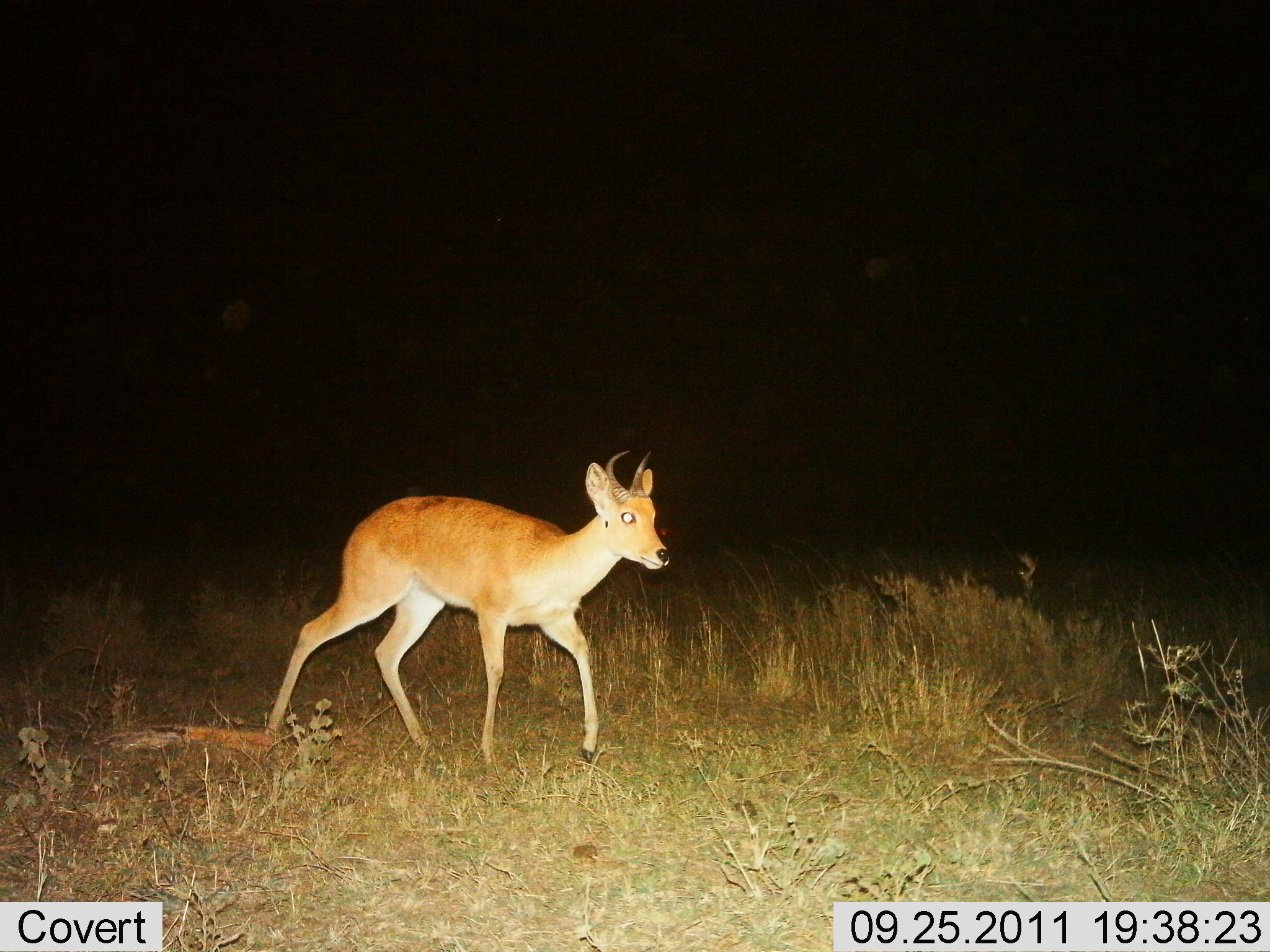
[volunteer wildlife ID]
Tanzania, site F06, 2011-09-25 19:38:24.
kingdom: Animalia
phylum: Chordata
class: Mammalia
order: Artiodactyla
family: Bovidae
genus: Redunca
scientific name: Redunca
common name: reedbuck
Reedbuck (Redunca), count 1. Behavior (volunteer vote fractions): standing 14%, resting 0%, moving 100%, interacting 0%. Young present (vote fraction): 0%. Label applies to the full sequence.